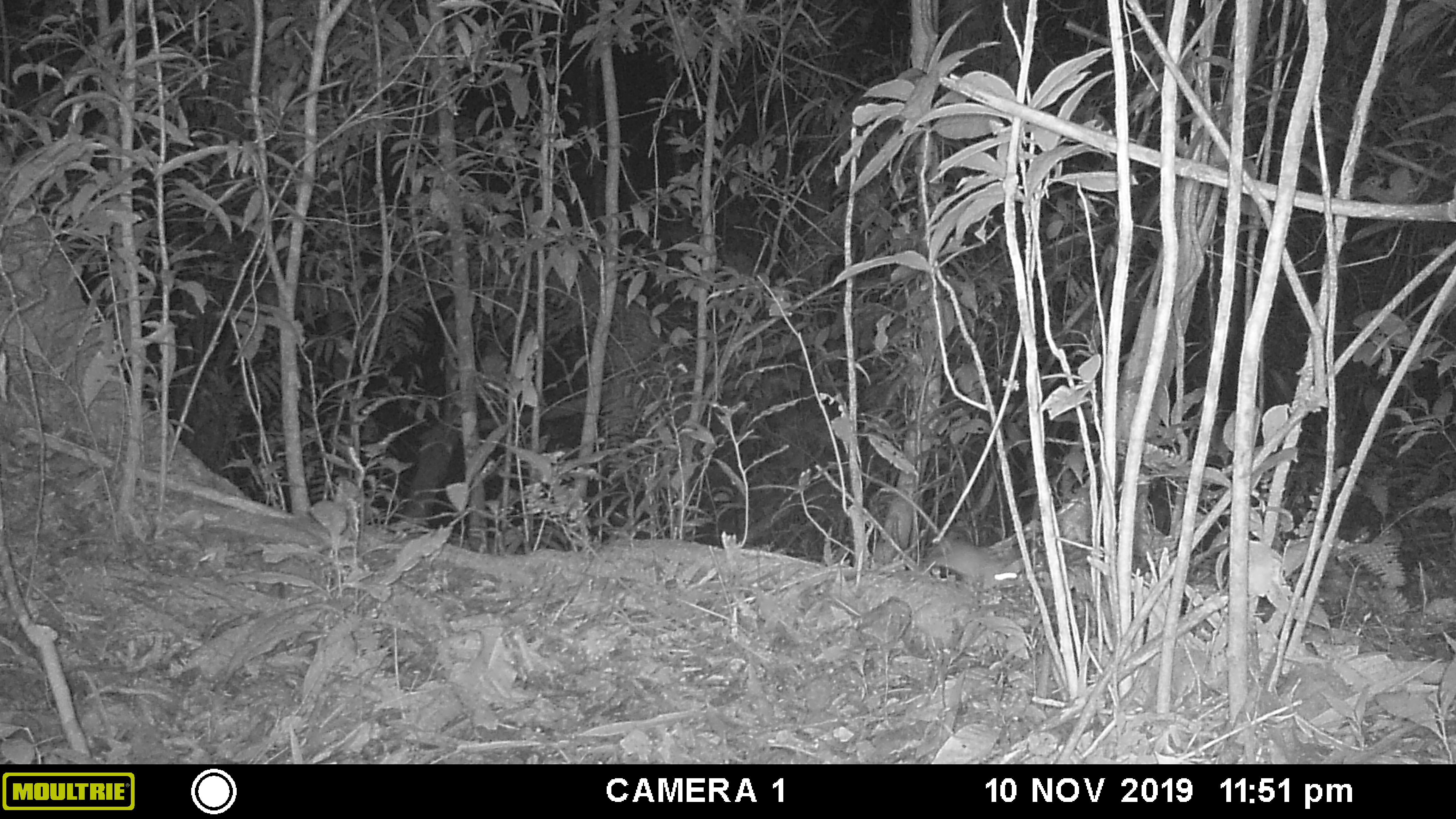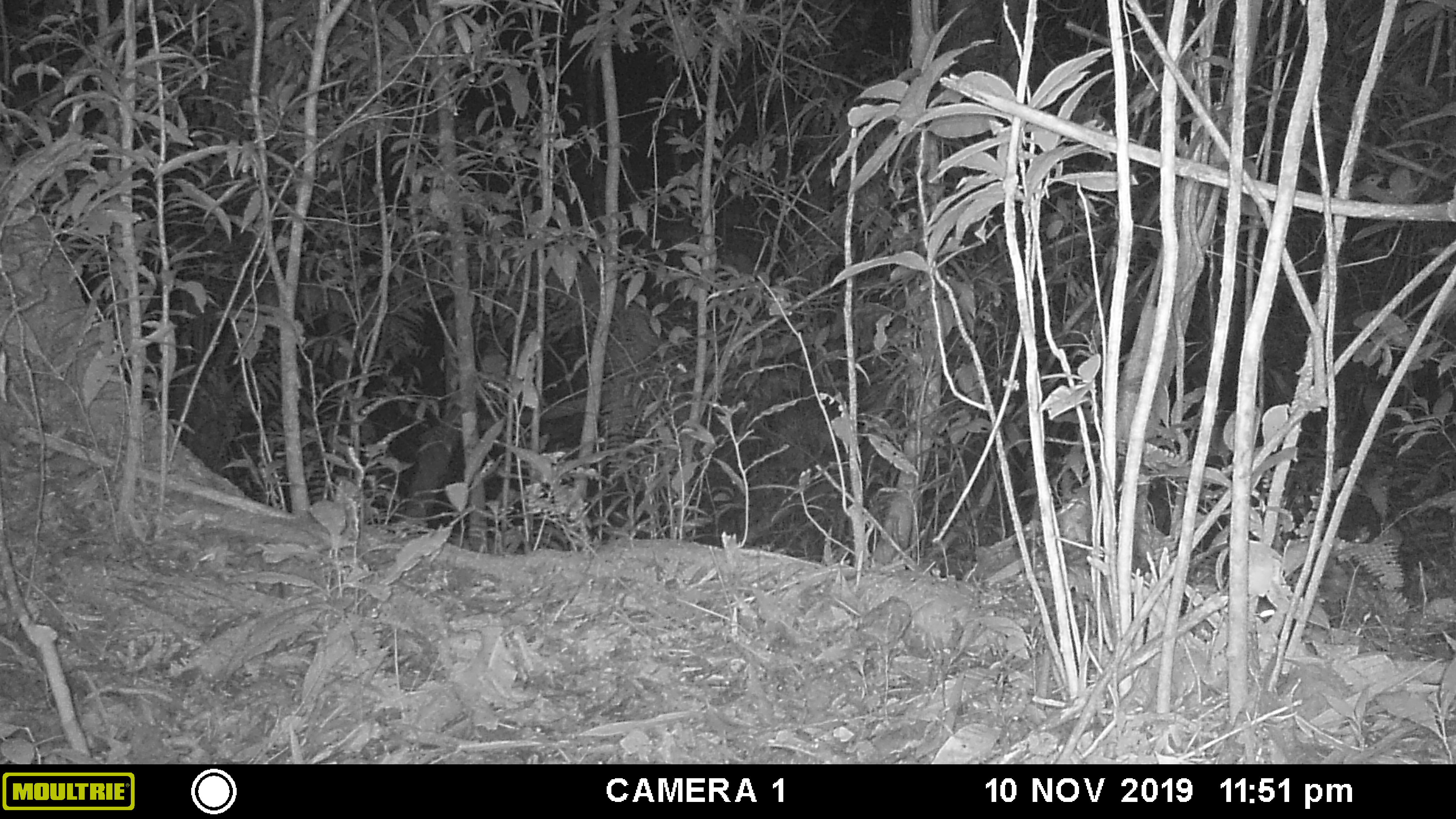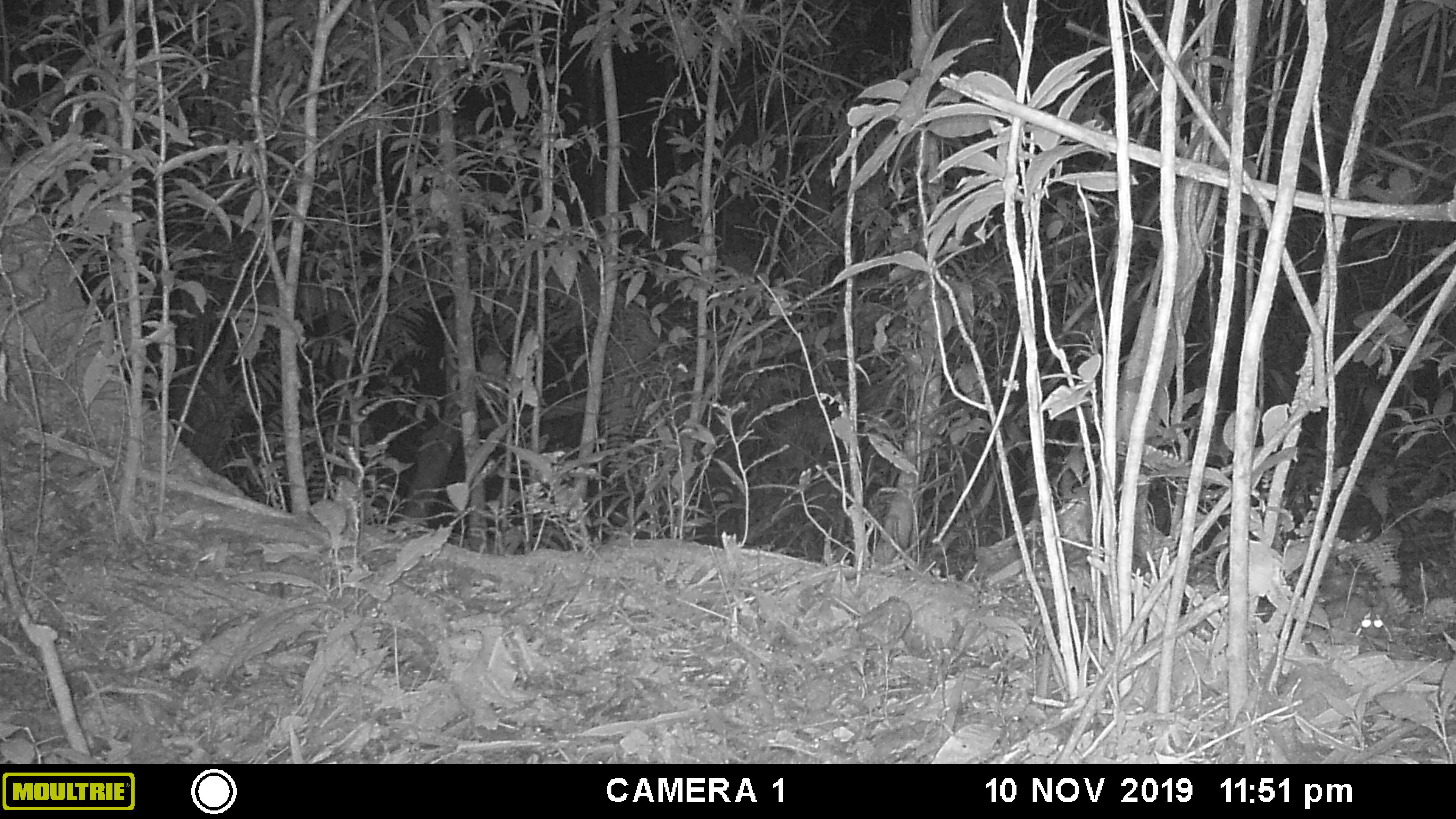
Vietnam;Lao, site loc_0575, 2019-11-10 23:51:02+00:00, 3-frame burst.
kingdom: Animalia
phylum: Chordata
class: Mammalia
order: Rodentia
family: Muridae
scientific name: Muridae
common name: old-world mice and rats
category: unidentified murid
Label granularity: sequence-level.